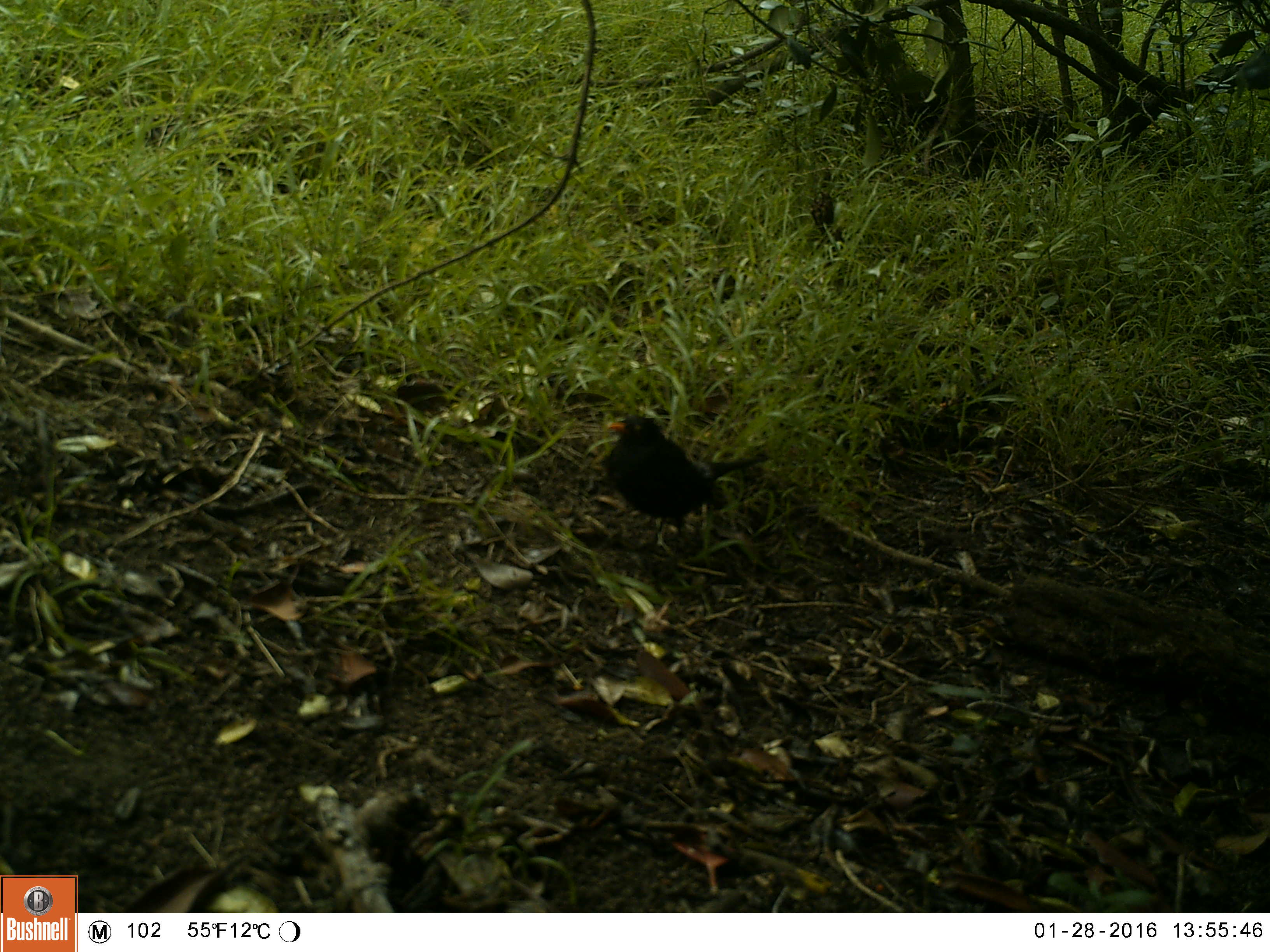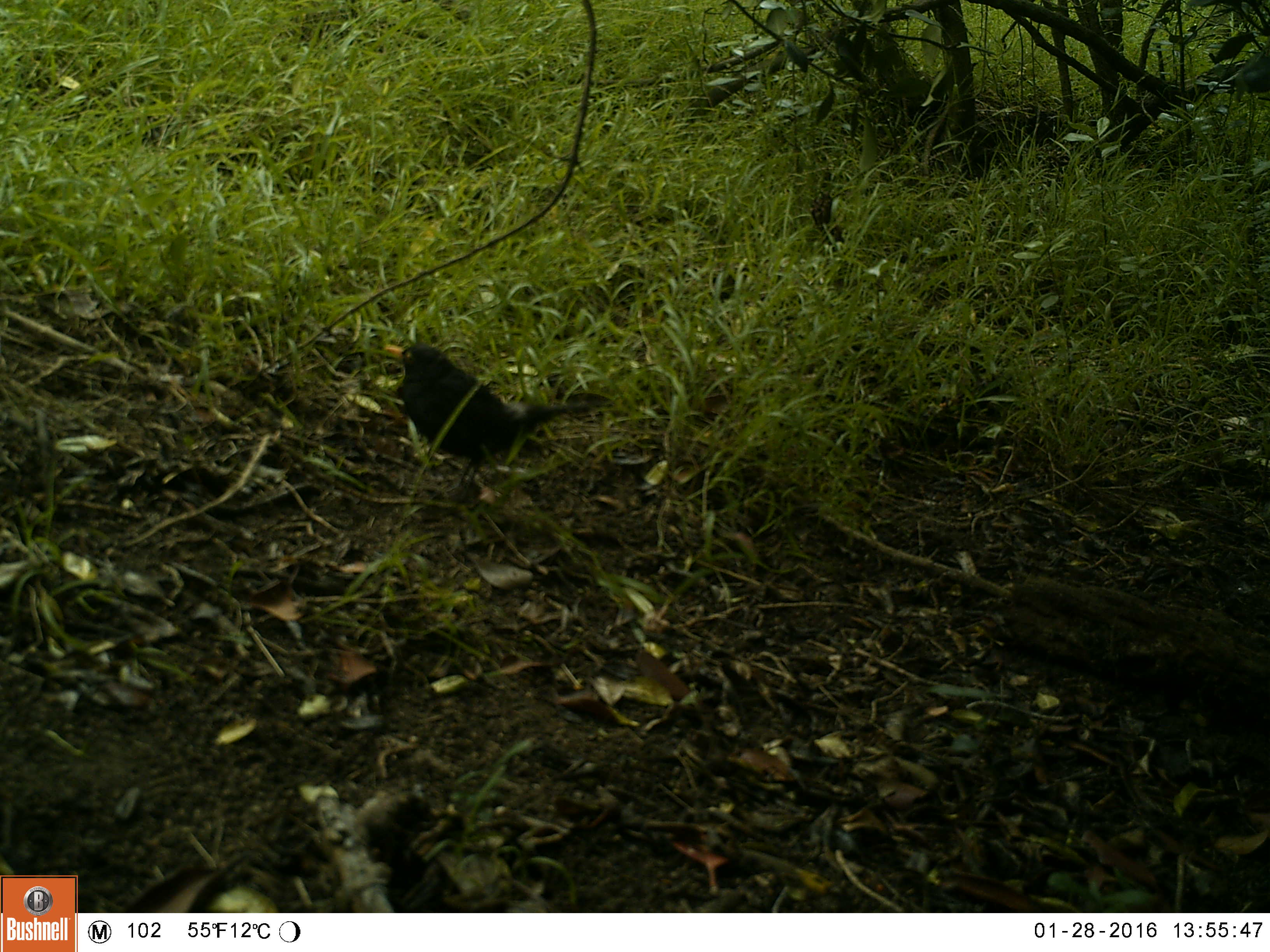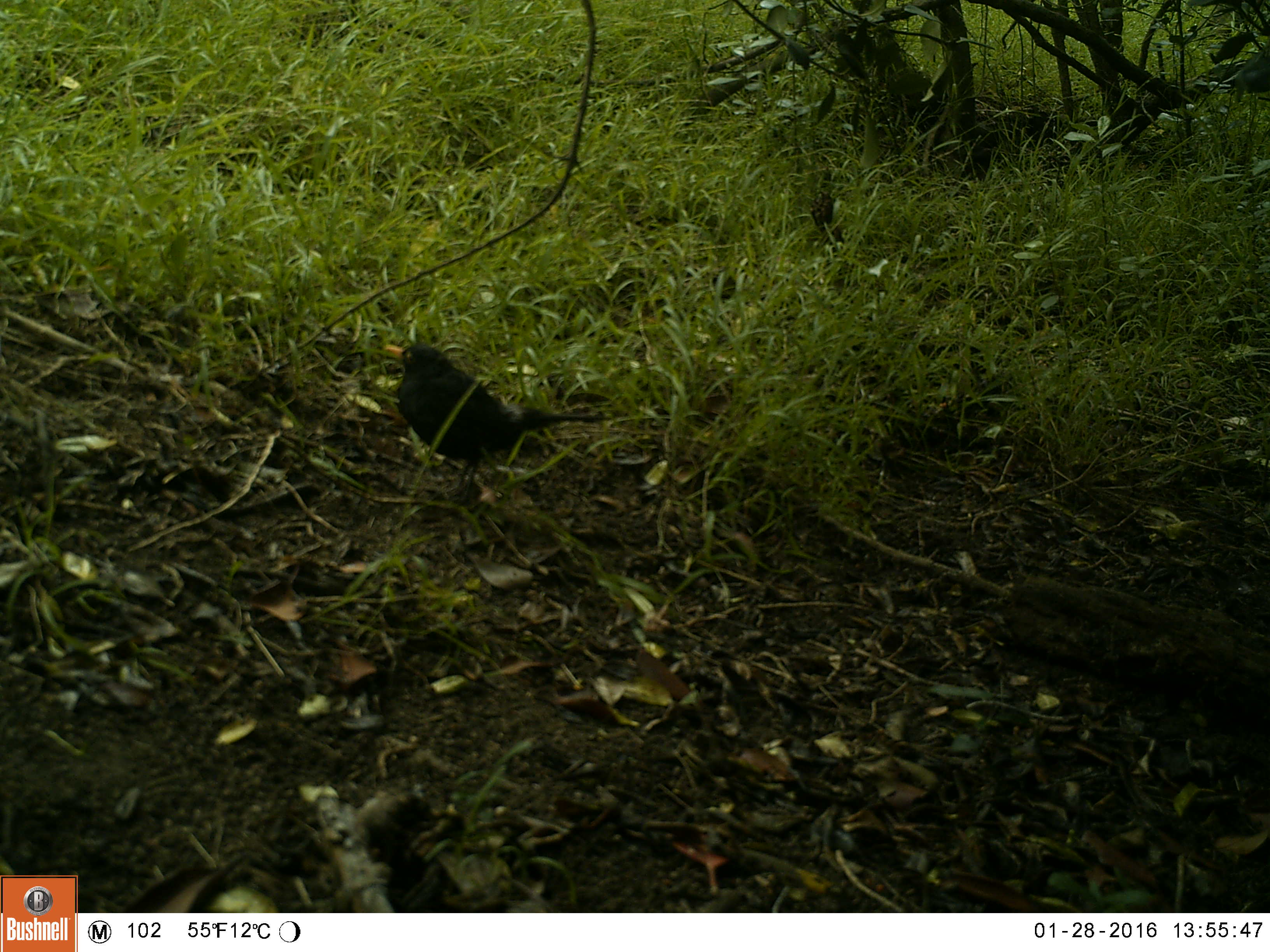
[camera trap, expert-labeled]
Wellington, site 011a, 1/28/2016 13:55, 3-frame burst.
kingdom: Animalia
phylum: Chordata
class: Aves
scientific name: Aves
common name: bird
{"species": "bird (Aves)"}